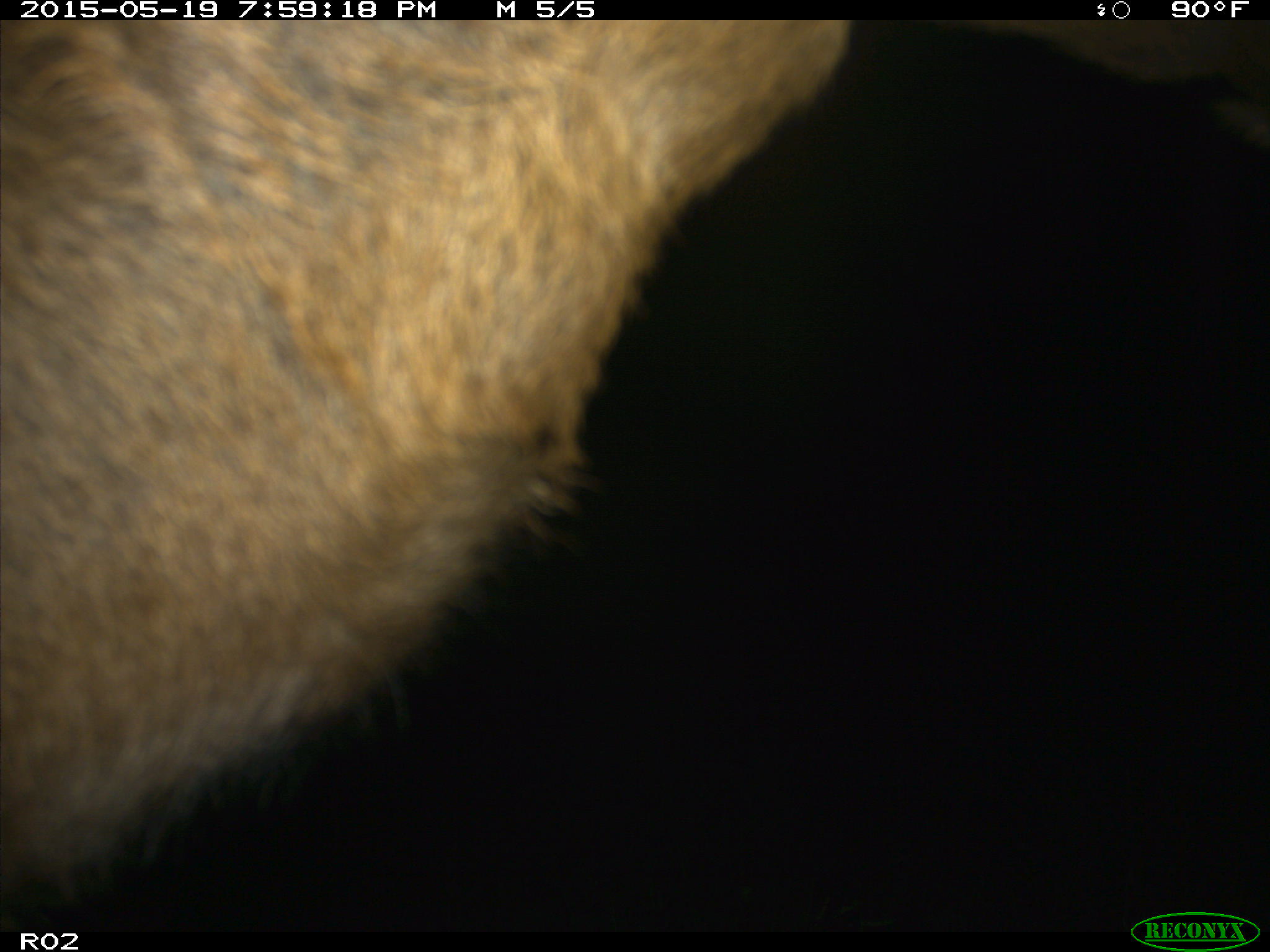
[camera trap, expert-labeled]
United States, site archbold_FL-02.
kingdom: Animalia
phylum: Chordata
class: Mammalia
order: Artiodactyla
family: Bovidae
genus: Bos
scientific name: Bos taurus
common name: domestic cow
Bos taurus (domestic cow).